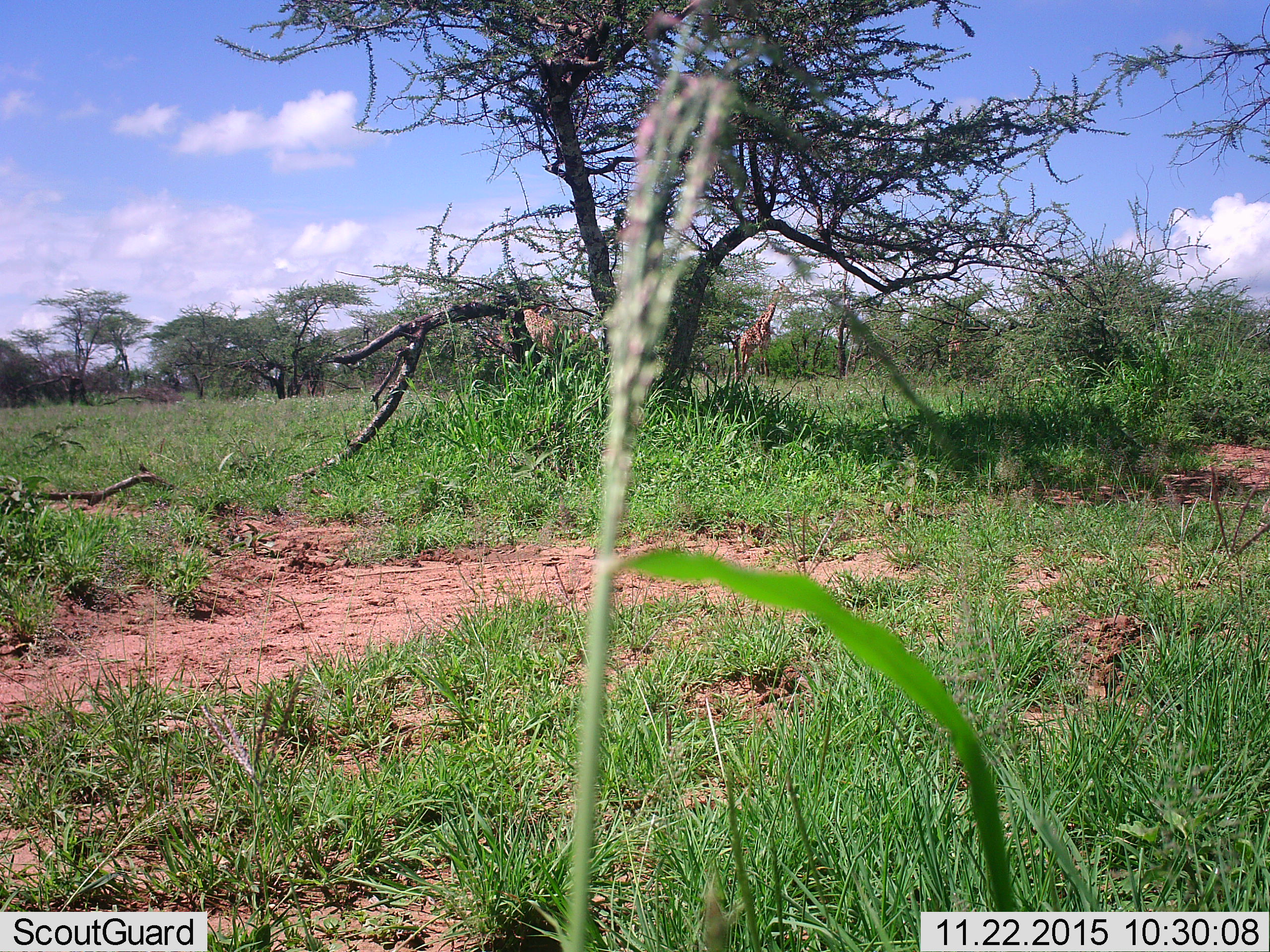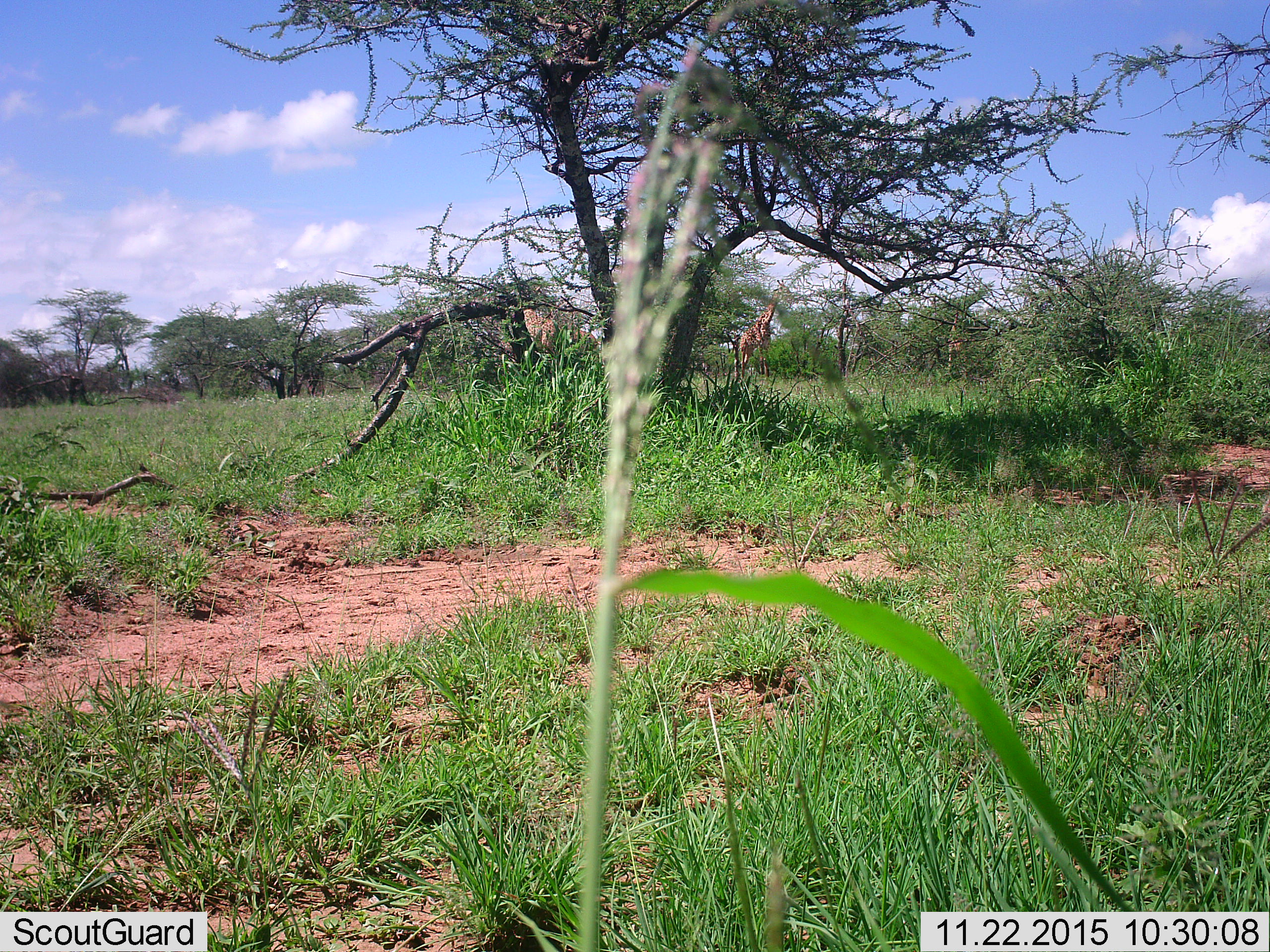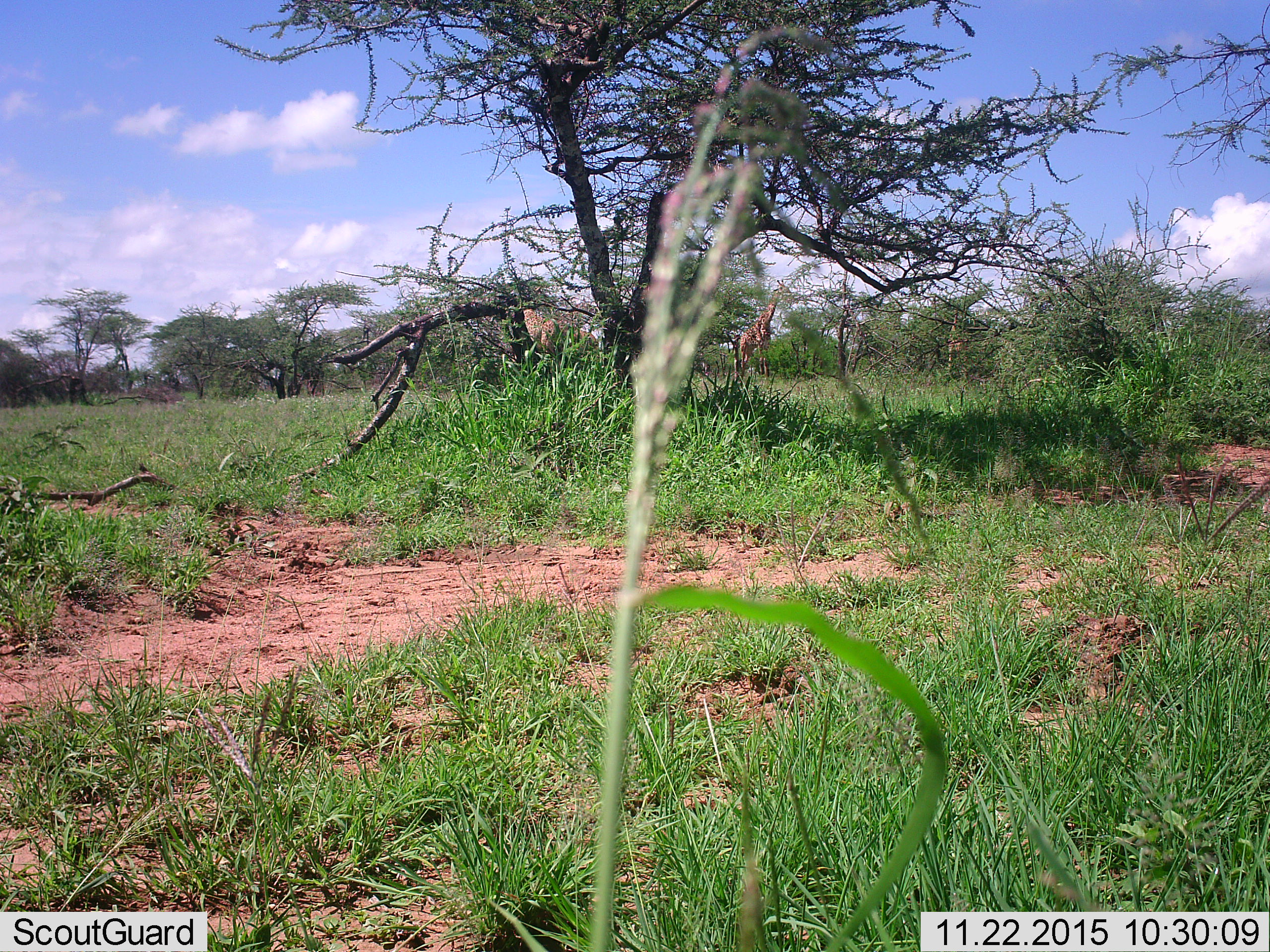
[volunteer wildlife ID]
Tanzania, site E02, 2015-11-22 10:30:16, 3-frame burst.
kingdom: Animalia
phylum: Chordata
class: Mammalia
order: Artiodactyla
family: Giraffidae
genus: Giraffa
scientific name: Giraffa camelopardalis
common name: giraffe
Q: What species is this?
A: Giraffe (Giraffa camelopardalis).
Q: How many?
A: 3.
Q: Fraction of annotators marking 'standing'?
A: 68%.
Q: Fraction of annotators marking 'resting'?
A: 5%.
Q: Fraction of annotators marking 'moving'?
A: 11%.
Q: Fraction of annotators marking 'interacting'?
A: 0%.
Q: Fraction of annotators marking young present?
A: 0%.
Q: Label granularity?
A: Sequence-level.